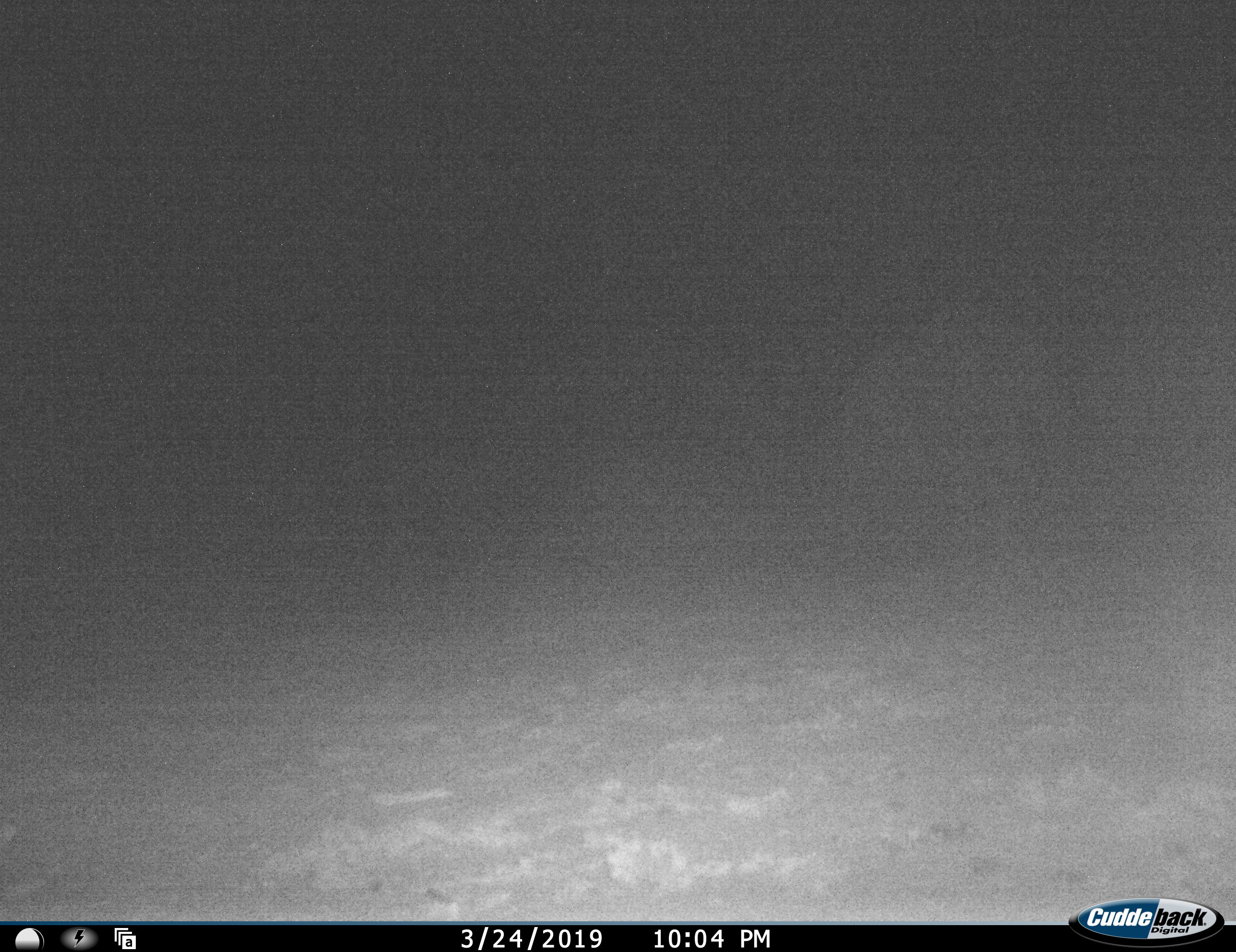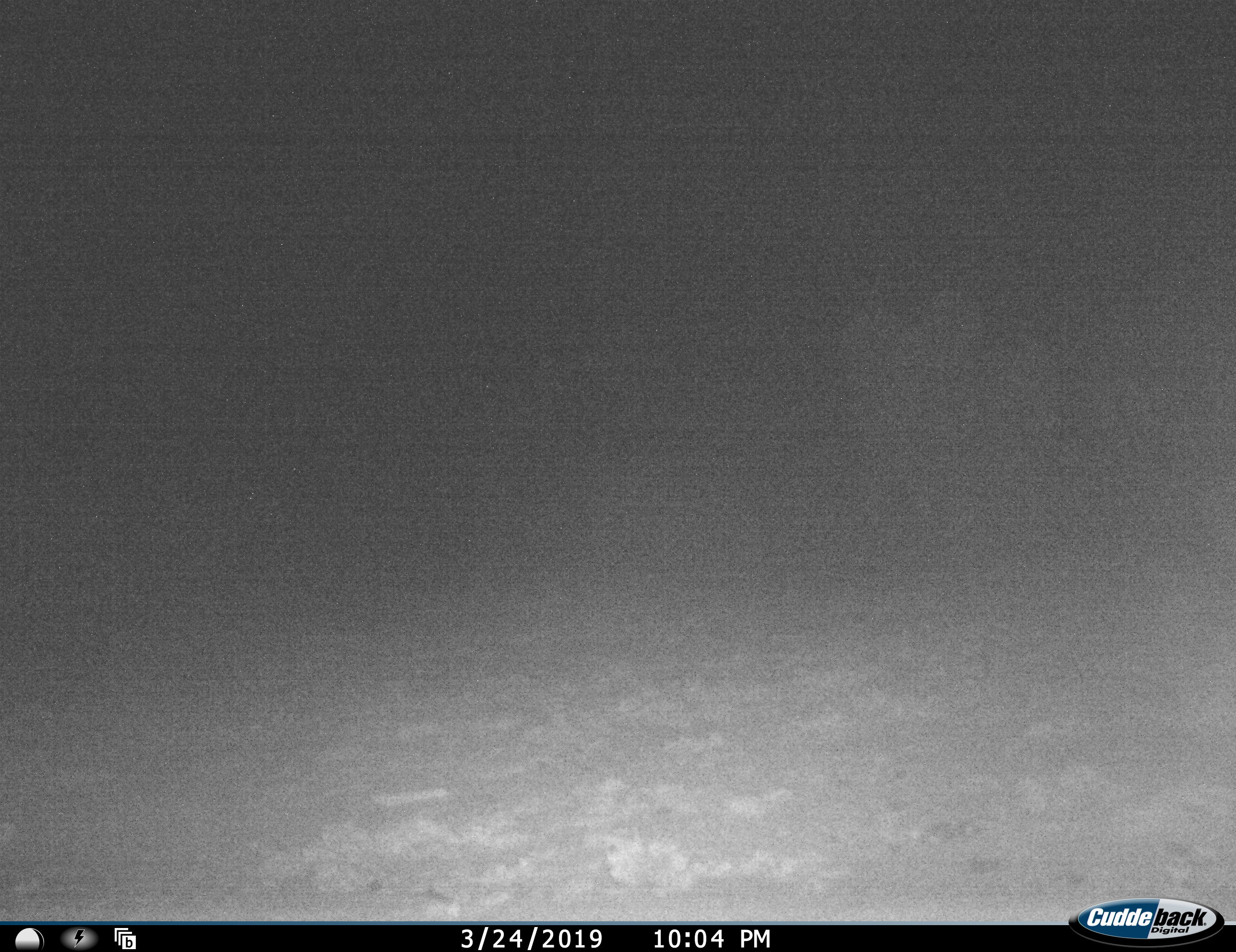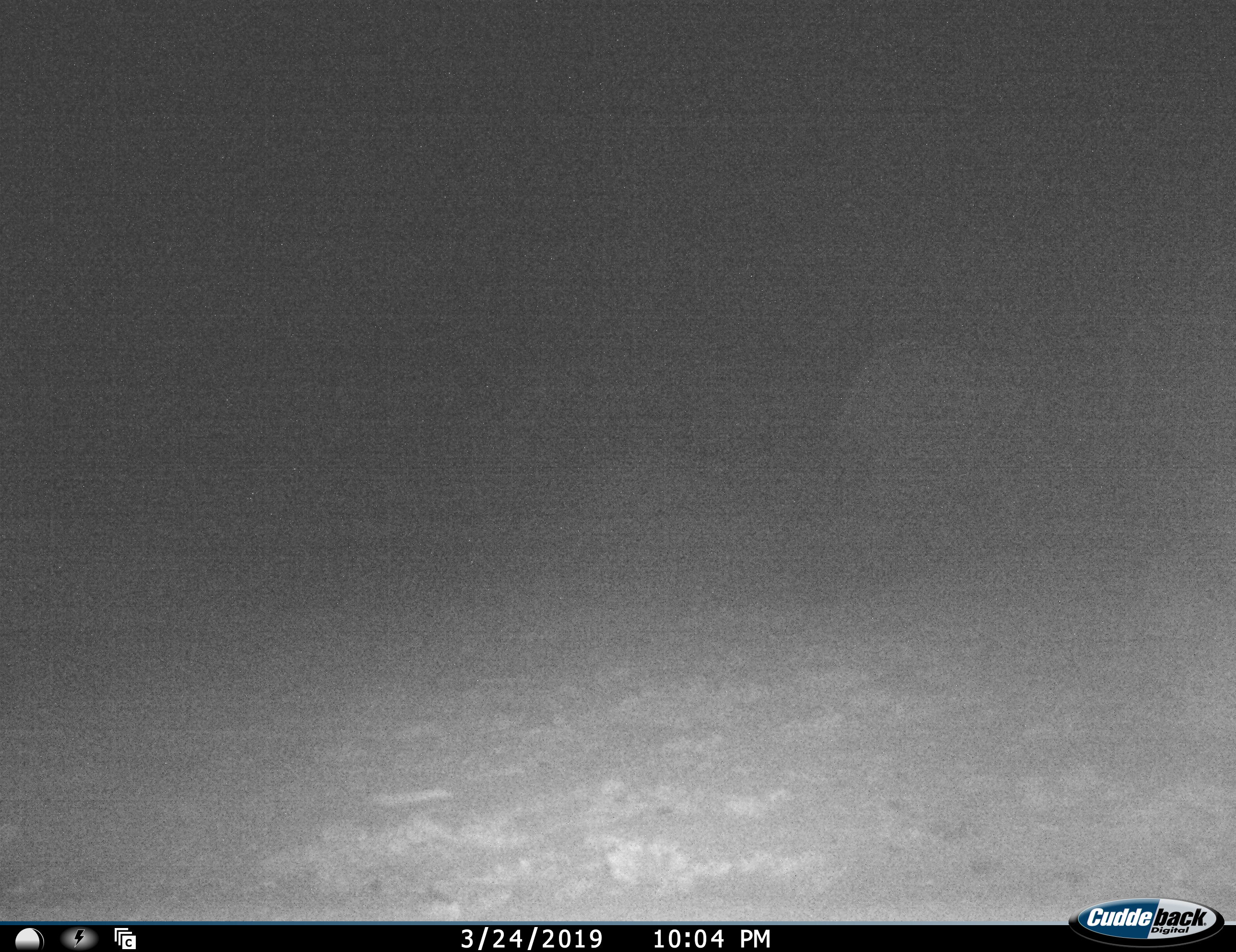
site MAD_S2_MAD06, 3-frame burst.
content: unidentified animal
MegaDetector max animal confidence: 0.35